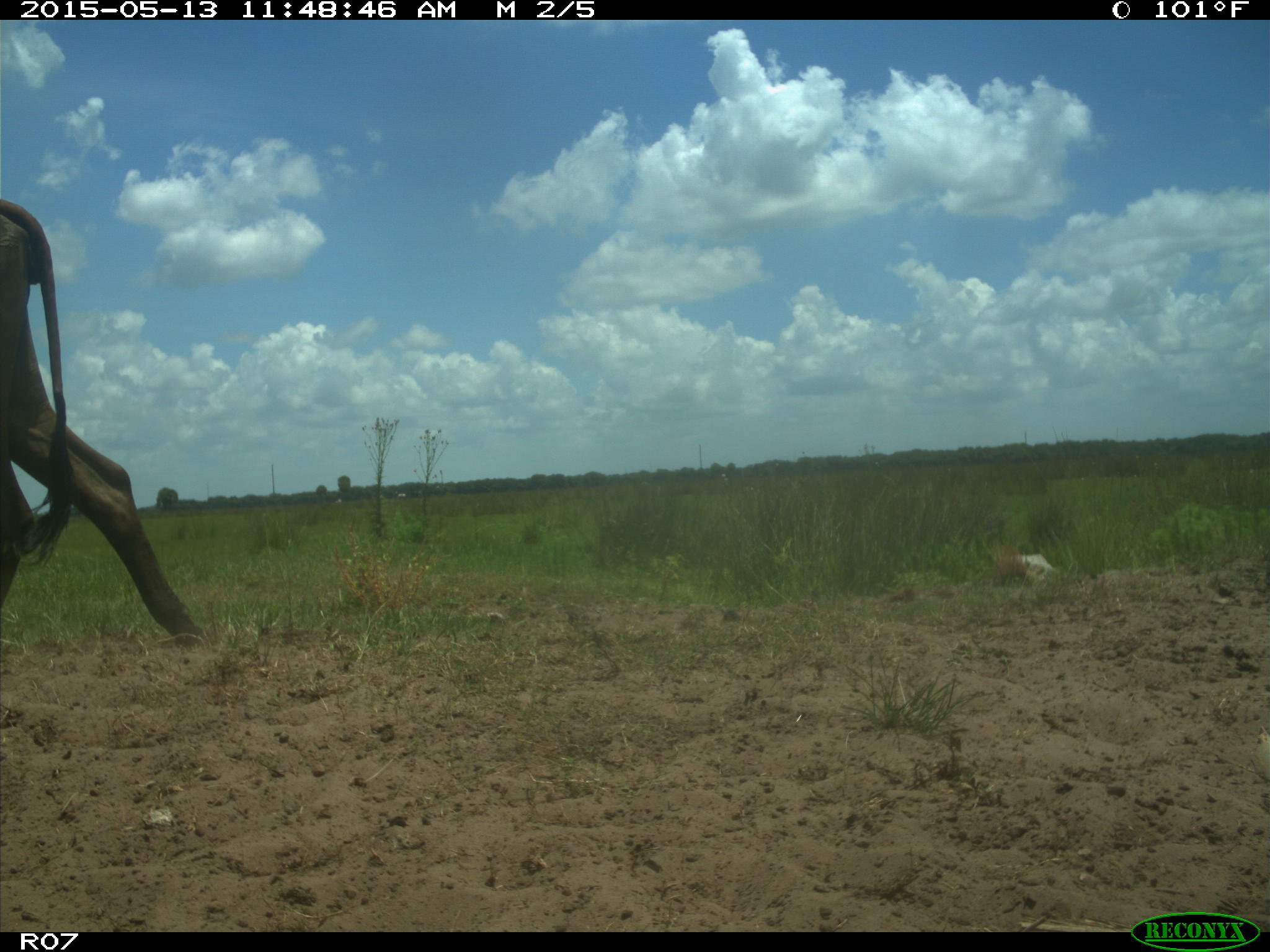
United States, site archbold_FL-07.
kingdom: Animalia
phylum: Chordata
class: Mammalia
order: Artiodactyla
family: Bovidae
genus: Bos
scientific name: Bos taurus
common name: domestic cow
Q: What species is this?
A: Bos taurus (domestic cow).